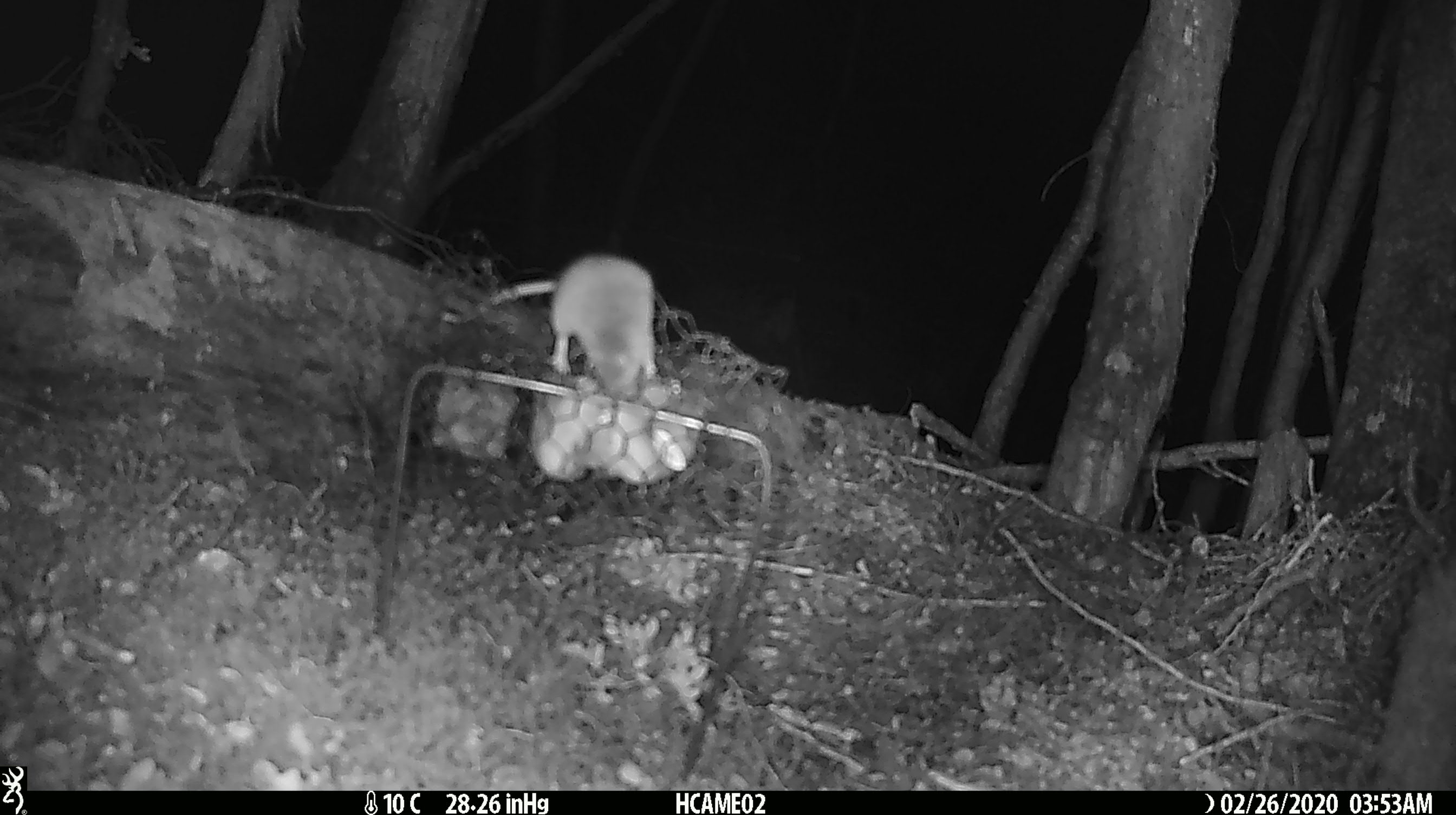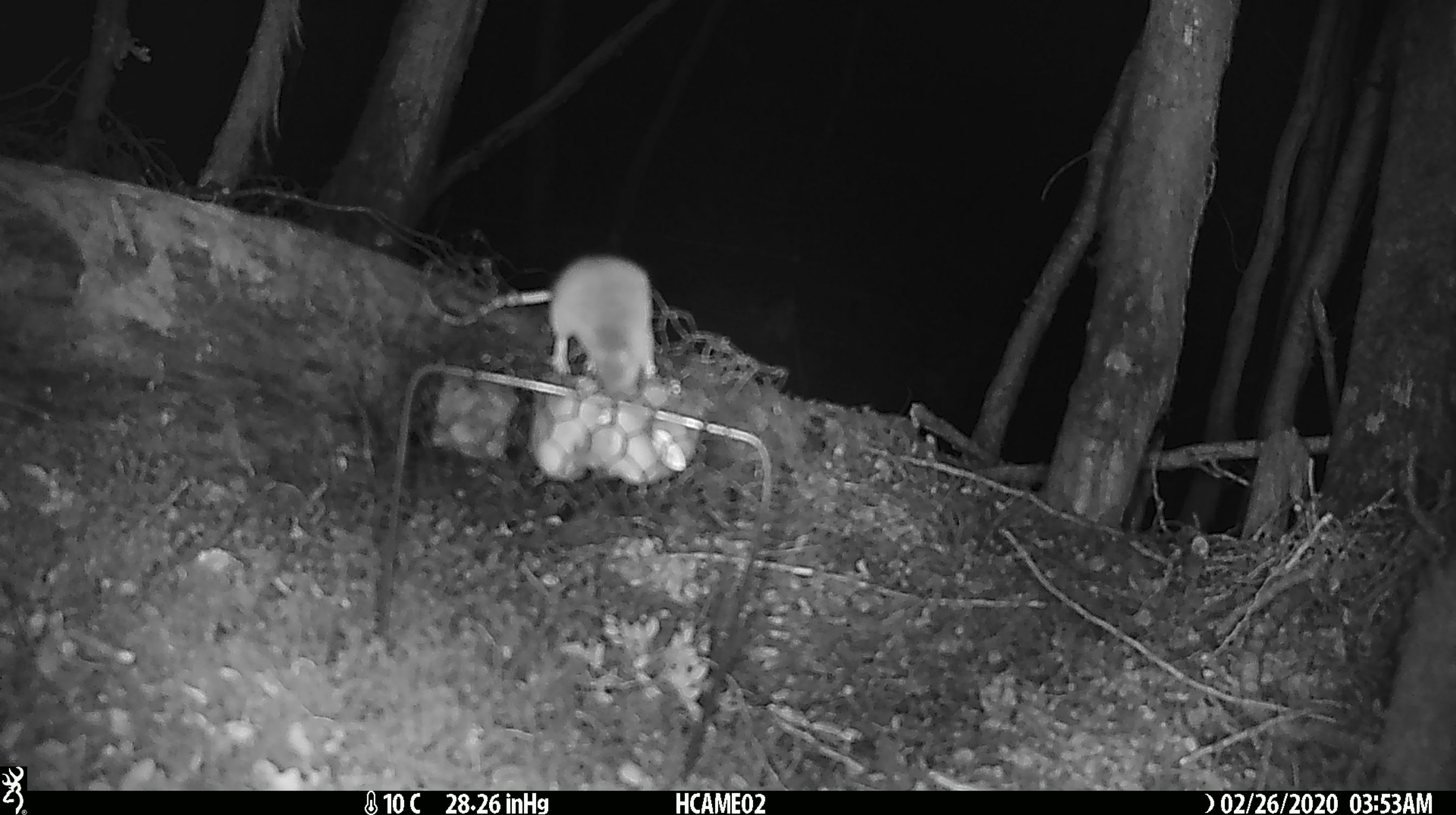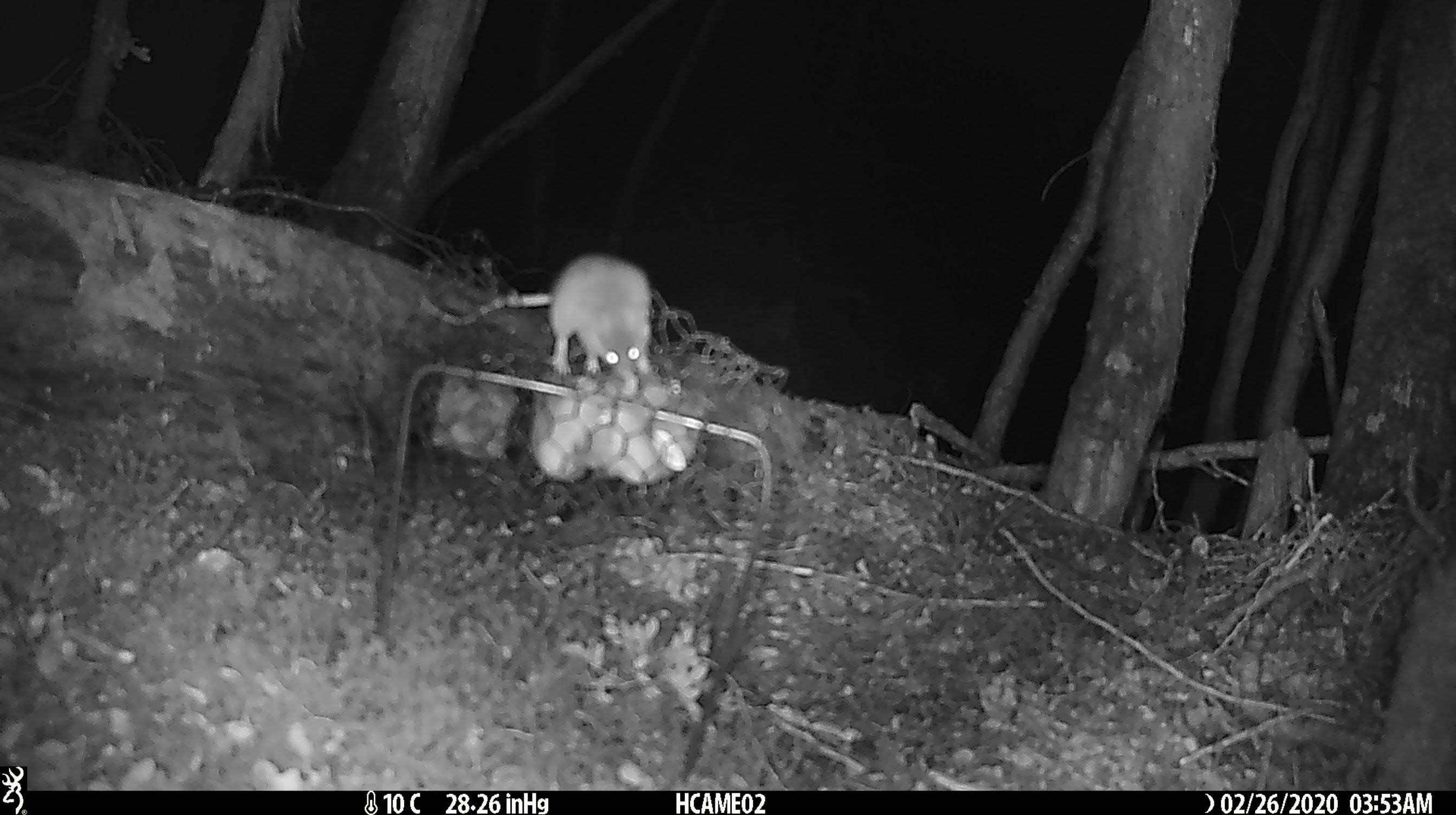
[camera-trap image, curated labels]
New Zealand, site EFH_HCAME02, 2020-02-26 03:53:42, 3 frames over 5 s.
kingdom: Animalia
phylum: Chordata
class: Mammalia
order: Rodentia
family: Muridae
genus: Mus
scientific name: Mus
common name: mouse